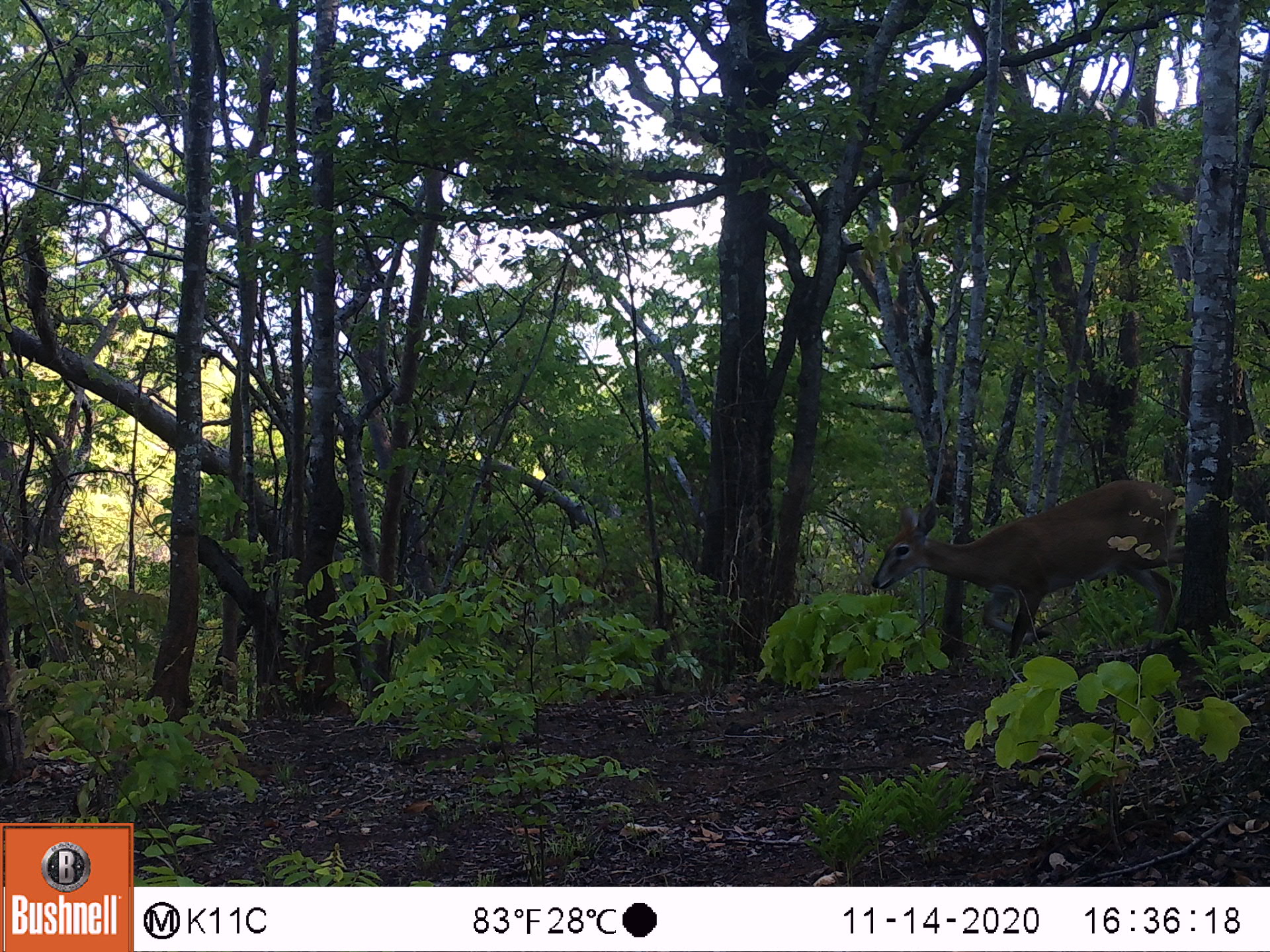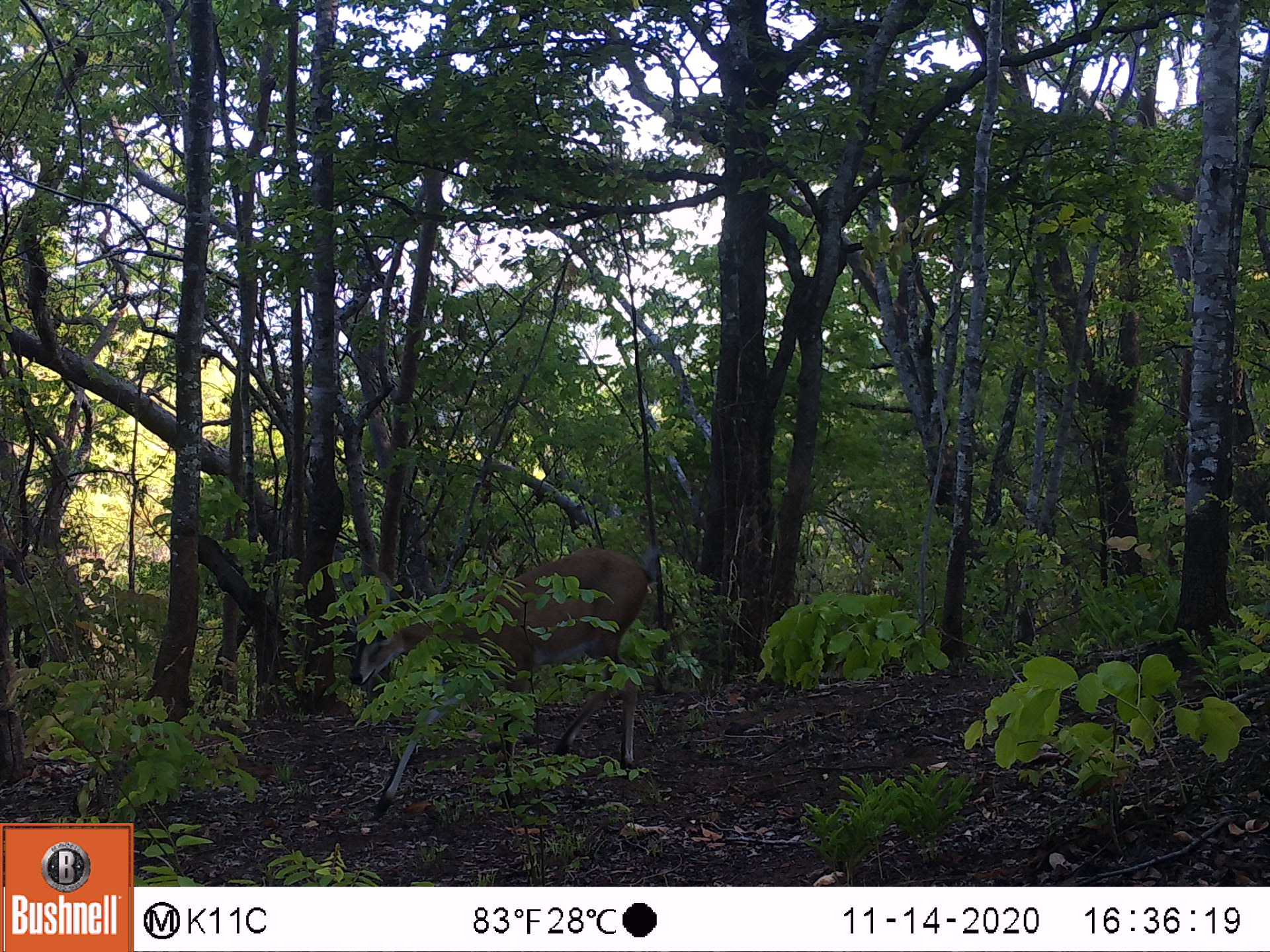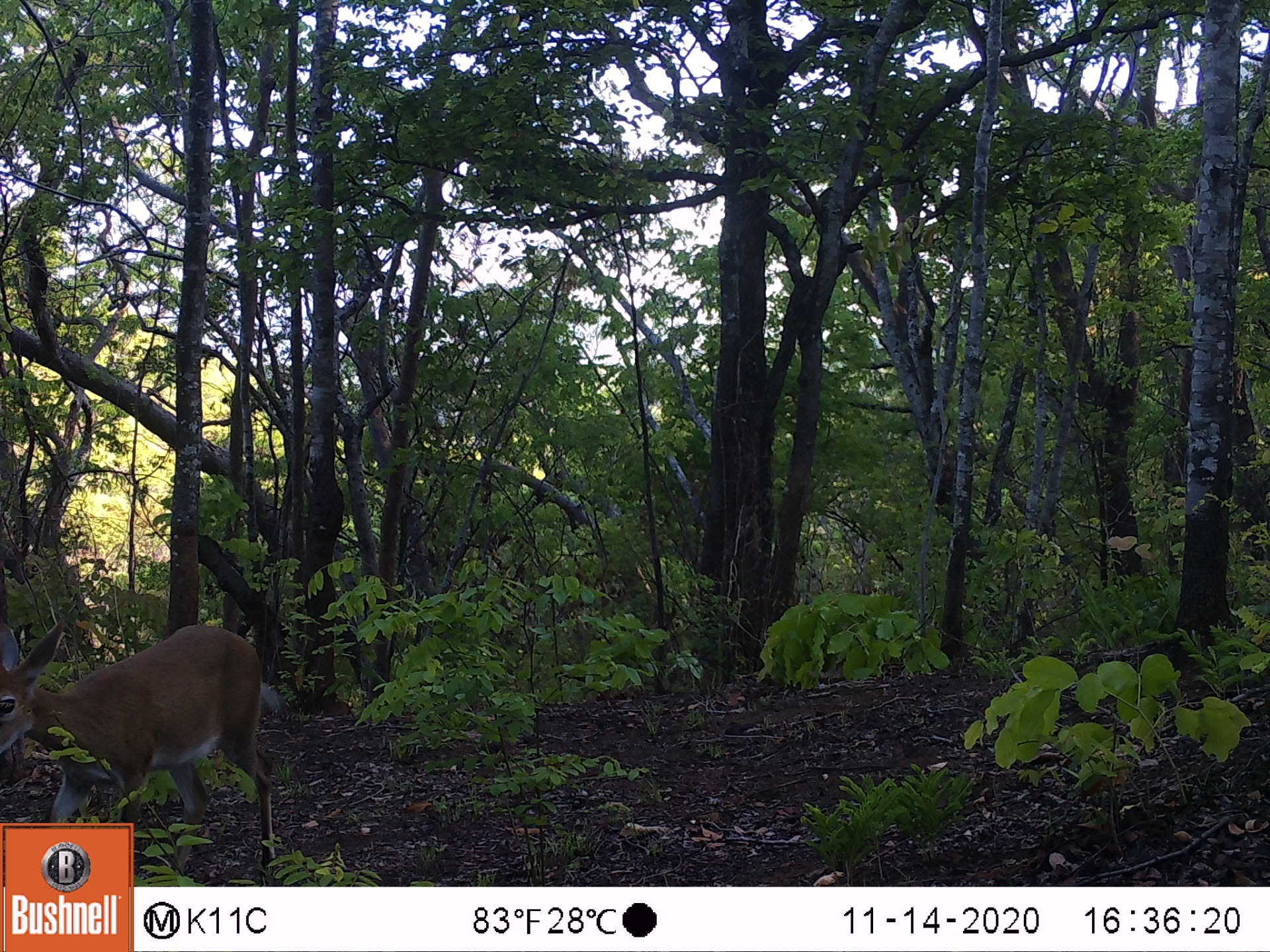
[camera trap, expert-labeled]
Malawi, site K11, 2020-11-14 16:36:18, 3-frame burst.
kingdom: Animalia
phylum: Chordata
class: Mammalia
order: Artiodactyla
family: Bovidae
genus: Sylvicapra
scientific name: Sylvicapra grimmia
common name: common duiker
Common duiker (Sylvicapra grimmia), count 1.